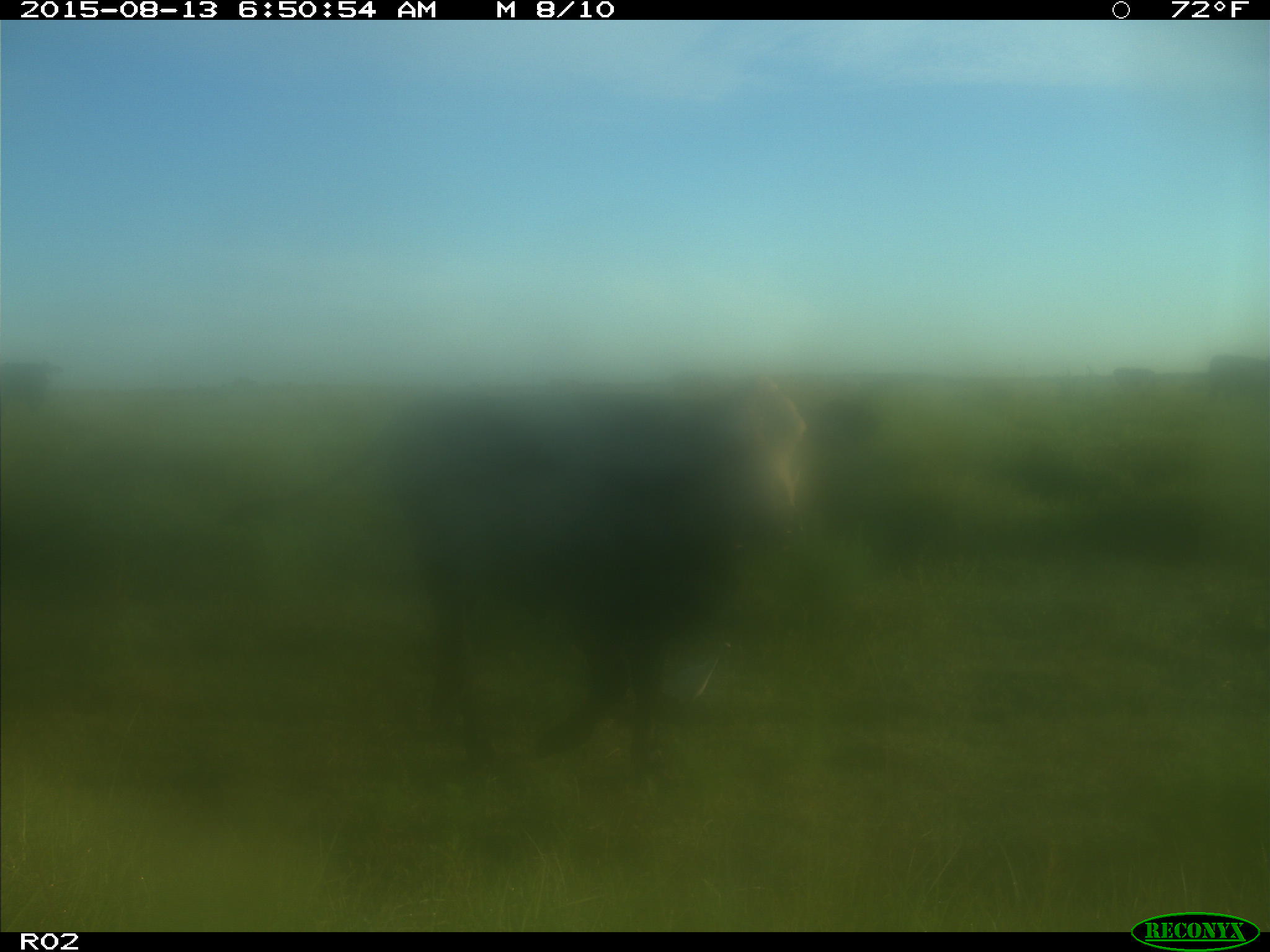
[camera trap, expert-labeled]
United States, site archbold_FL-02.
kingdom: Animalia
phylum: Chordata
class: Mammalia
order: Artiodactyla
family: Bovidae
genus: Bos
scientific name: Bos taurus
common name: domestic cow